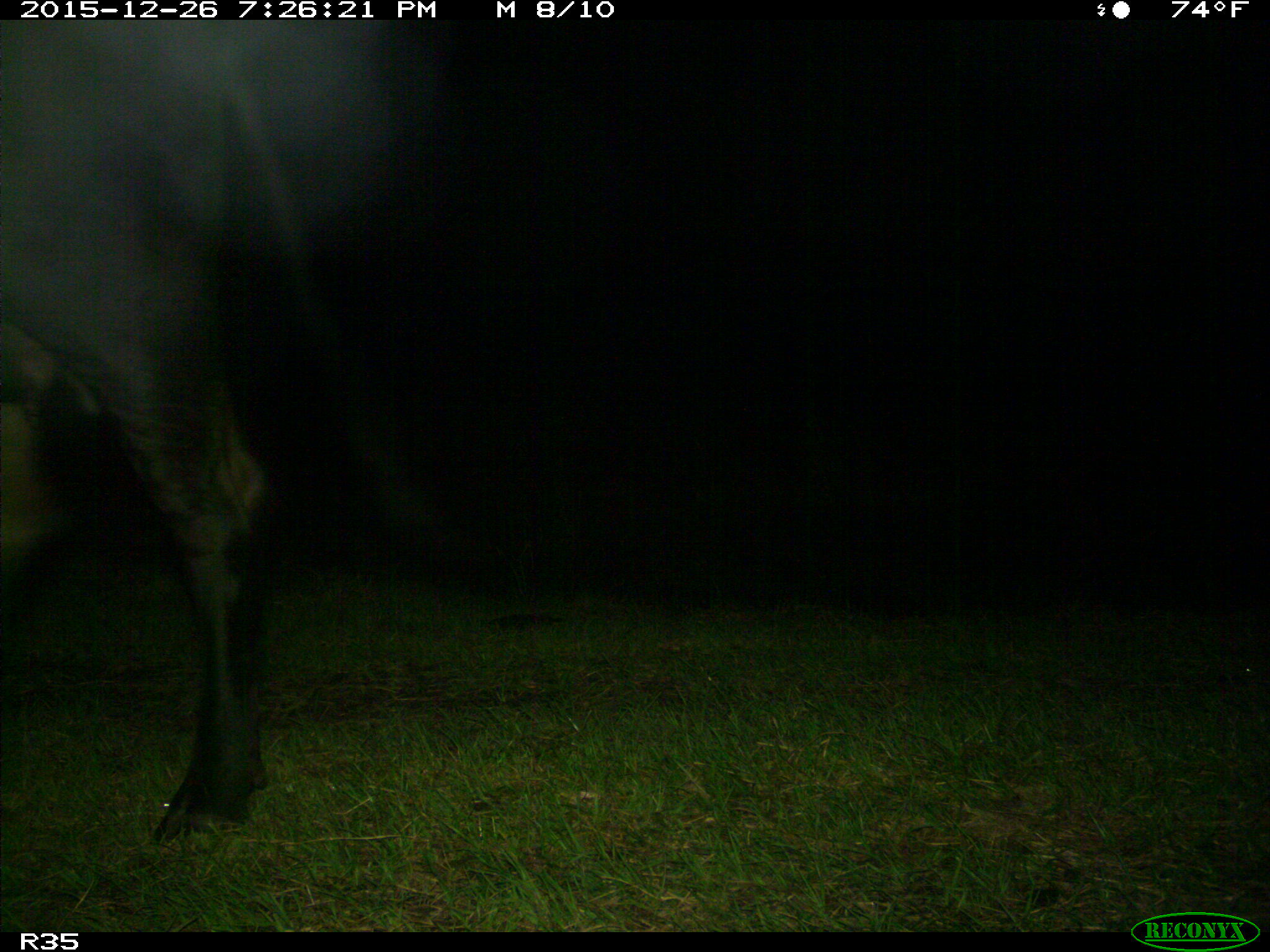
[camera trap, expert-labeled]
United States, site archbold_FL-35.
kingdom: Animalia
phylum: Chordata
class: Mammalia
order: Artiodactyla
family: Bovidae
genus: Bos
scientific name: Bos taurus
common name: domestic cow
Bos taurus (domestic cow).